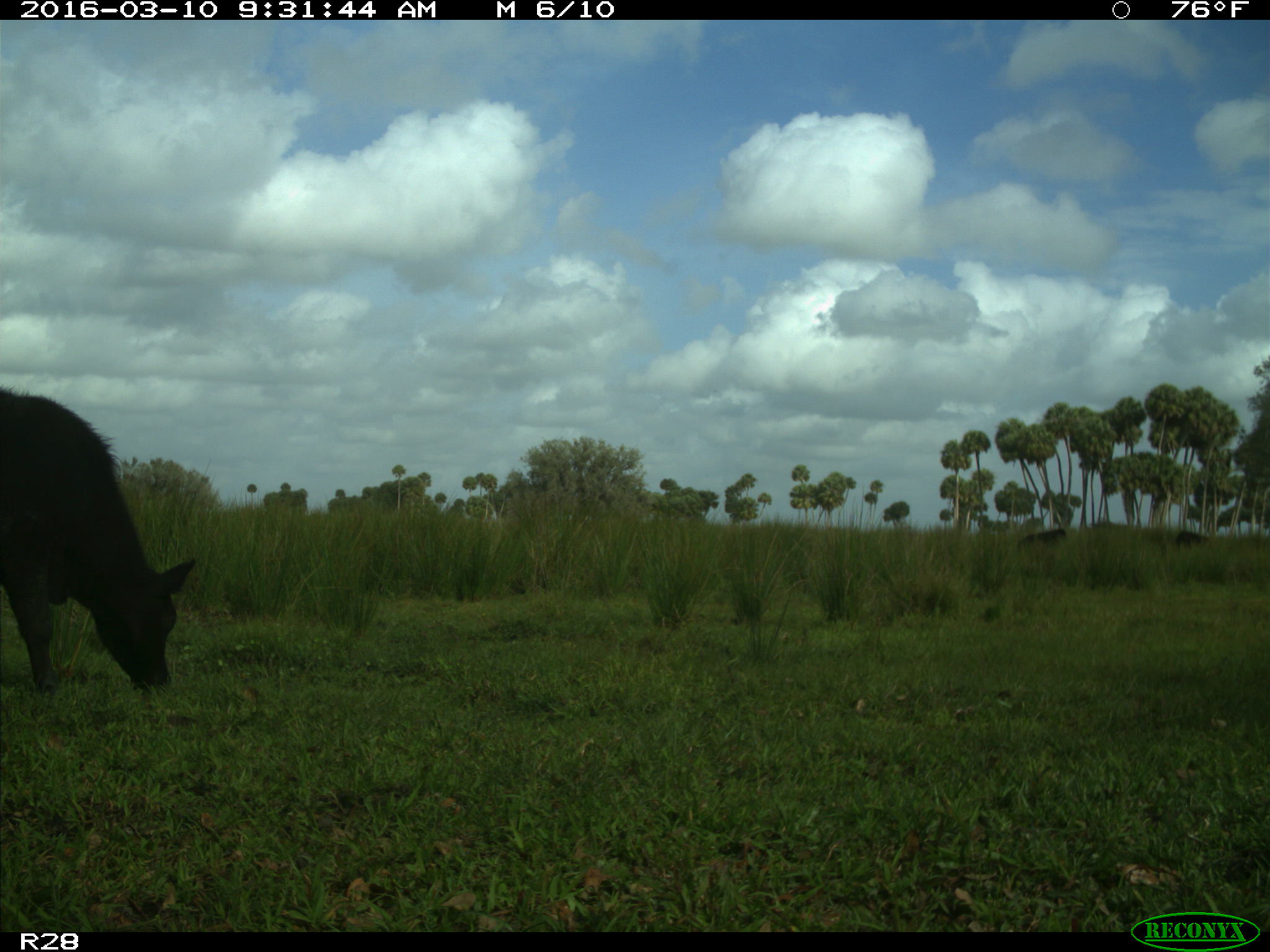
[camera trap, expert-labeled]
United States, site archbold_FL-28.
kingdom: Animalia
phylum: Chordata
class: Mammalia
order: Artiodactyla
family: Bovidae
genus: Bos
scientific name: Bos taurus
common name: domestic cow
Bos taurus (domestic cow).